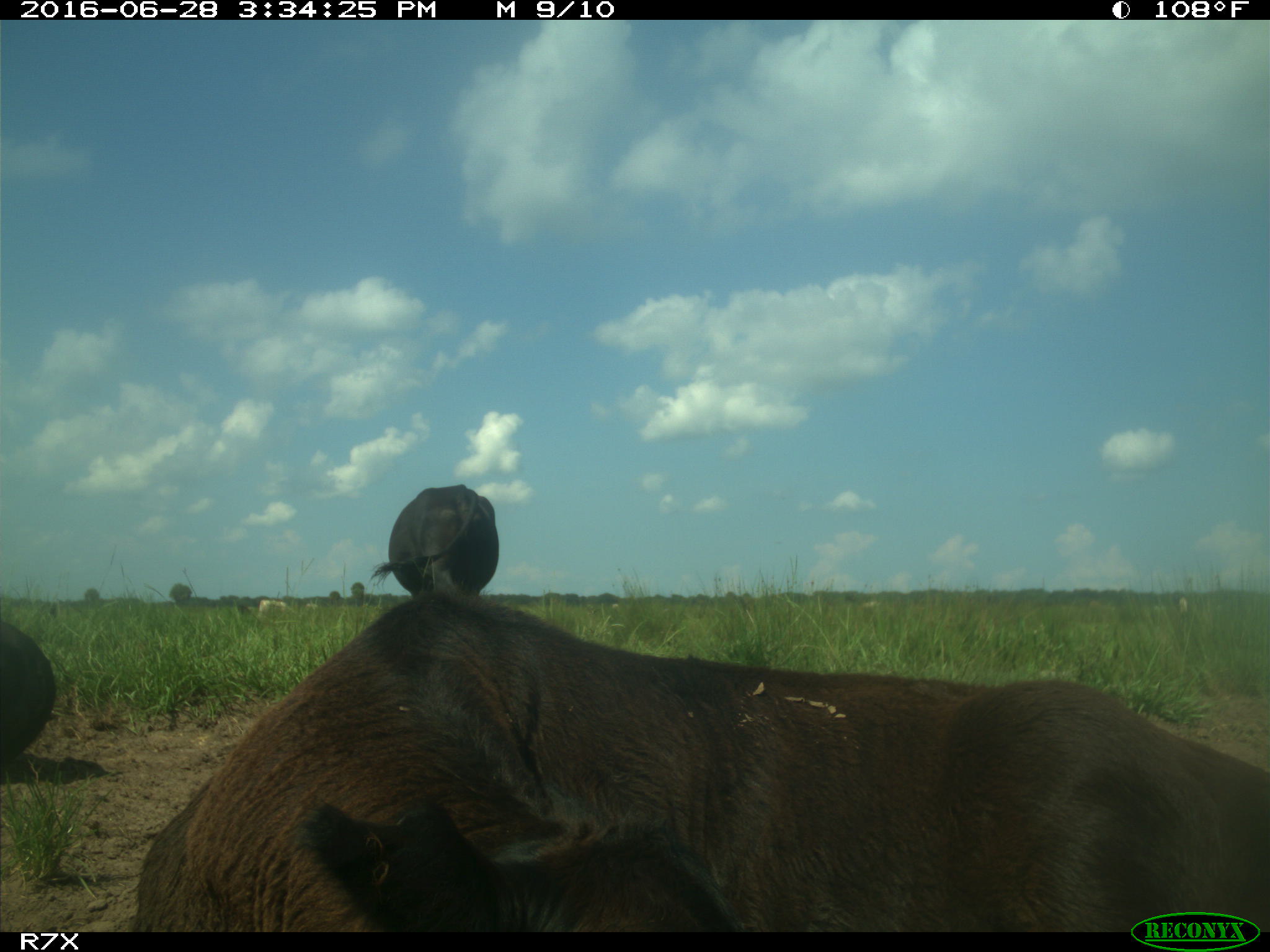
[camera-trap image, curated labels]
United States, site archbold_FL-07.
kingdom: Animalia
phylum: Chordata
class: Mammalia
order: Artiodactyla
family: Bovidae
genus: Bos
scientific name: Bos taurus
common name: domestic cow